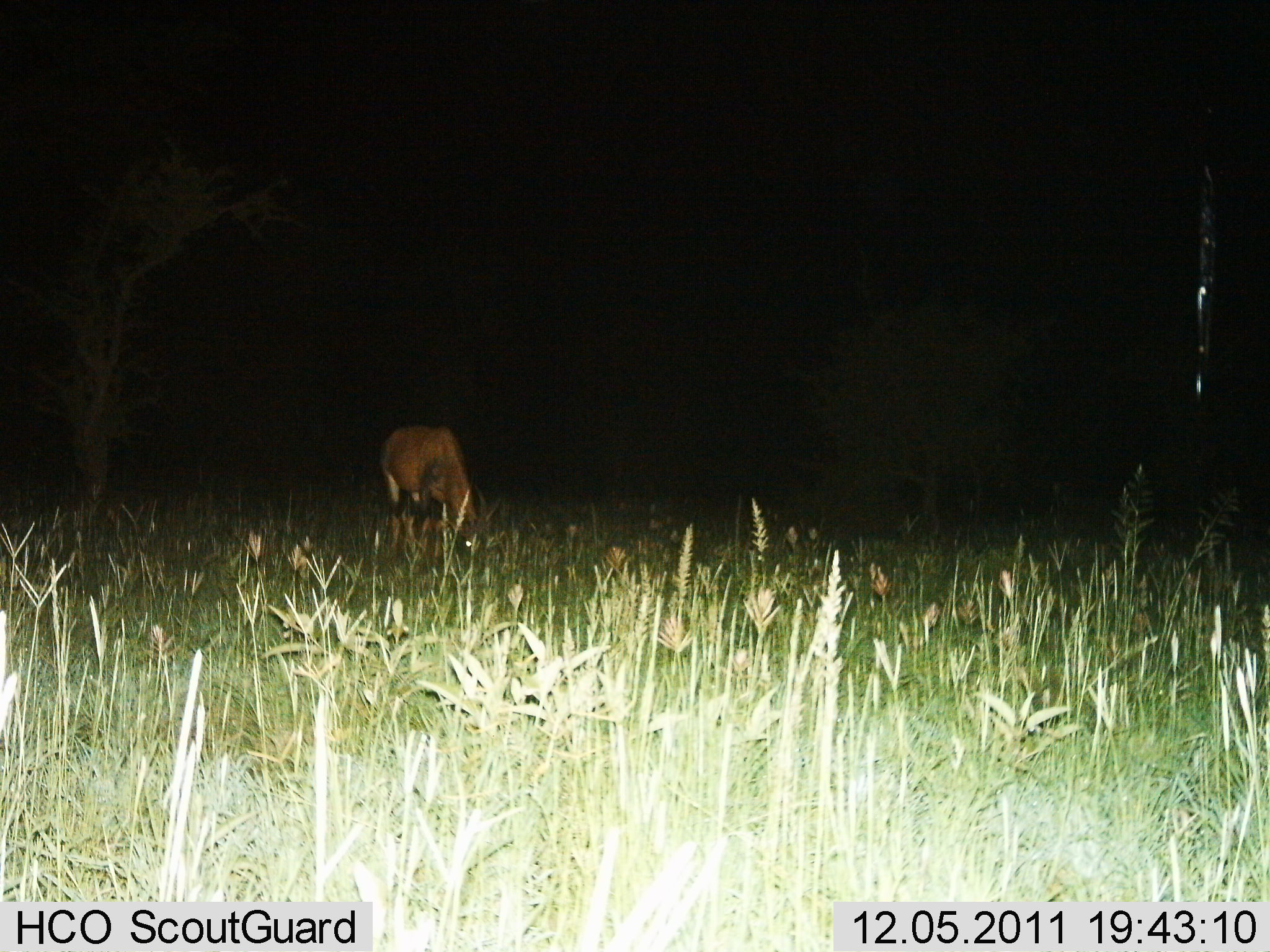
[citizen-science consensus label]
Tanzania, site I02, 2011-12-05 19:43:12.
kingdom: Animalia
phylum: Chordata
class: Mammalia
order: Artiodactyla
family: Bovidae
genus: Damaliscus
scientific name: Damaliscus lunatus jimela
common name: topi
Topi (Damaliscus lunatus jimela), count 1. Behavior (volunteer vote fractions): standing 12%, resting 0%, moving 0%, interacting 0%. Young present (vote fraction): 0%. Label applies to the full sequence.